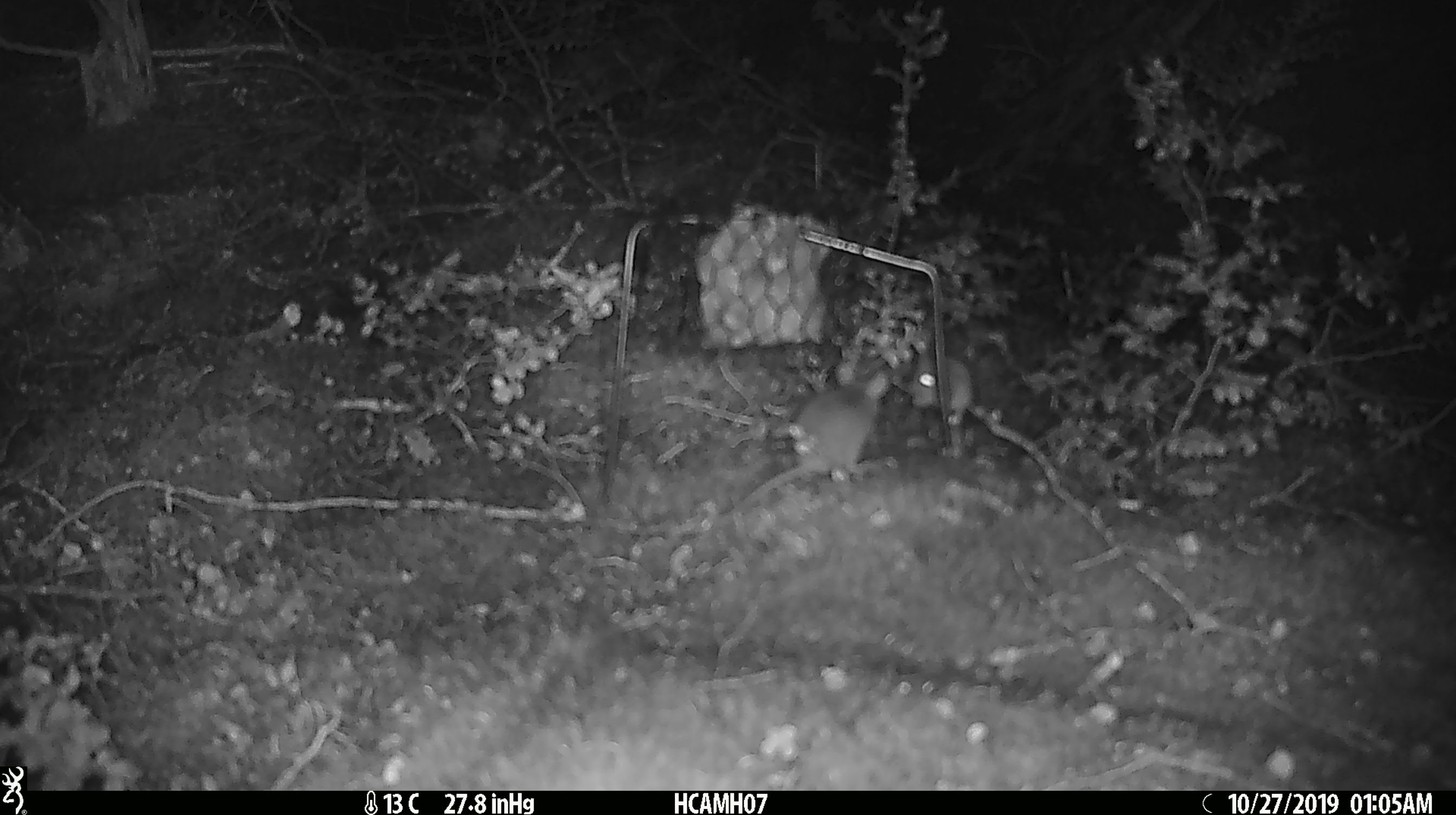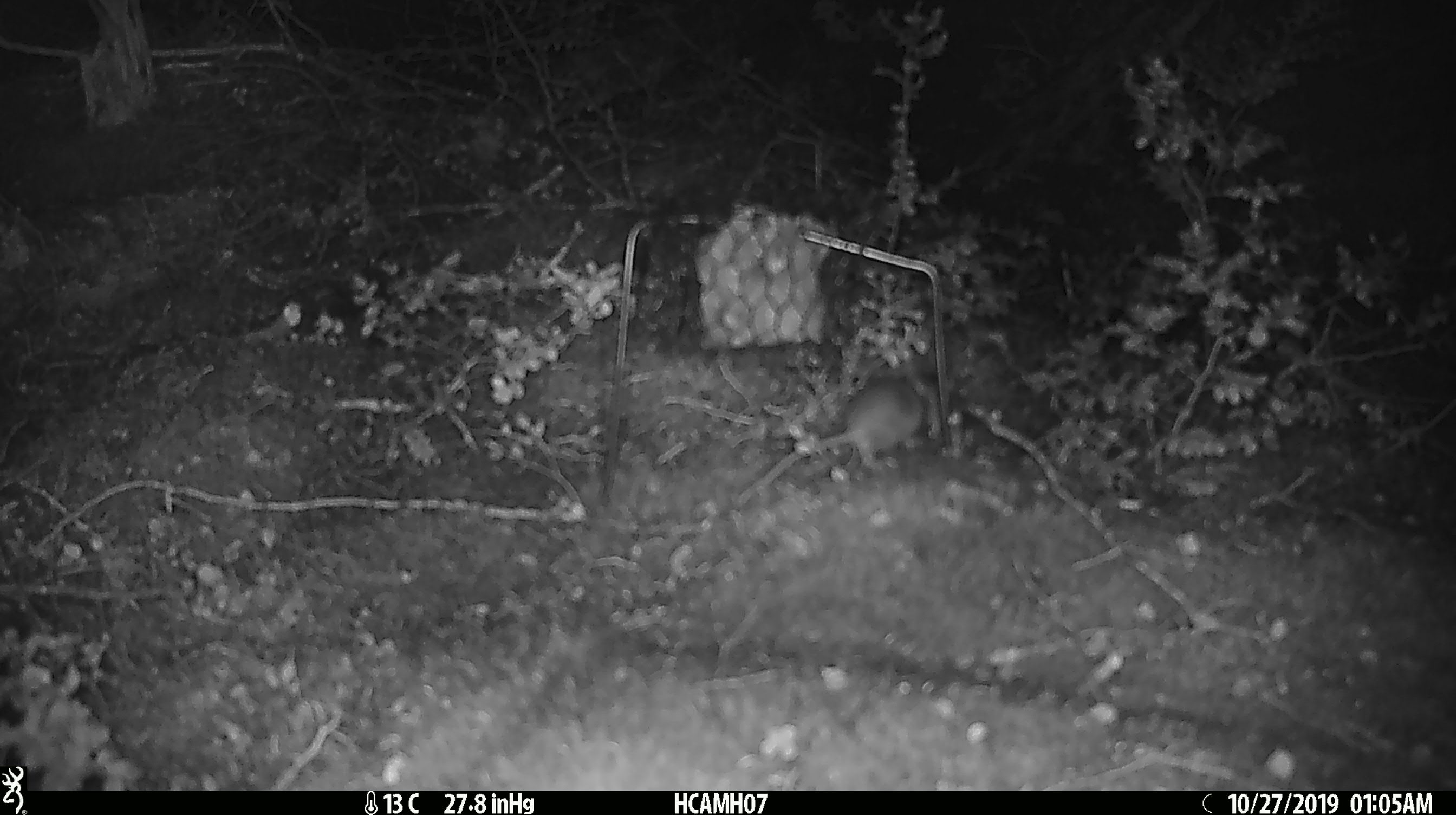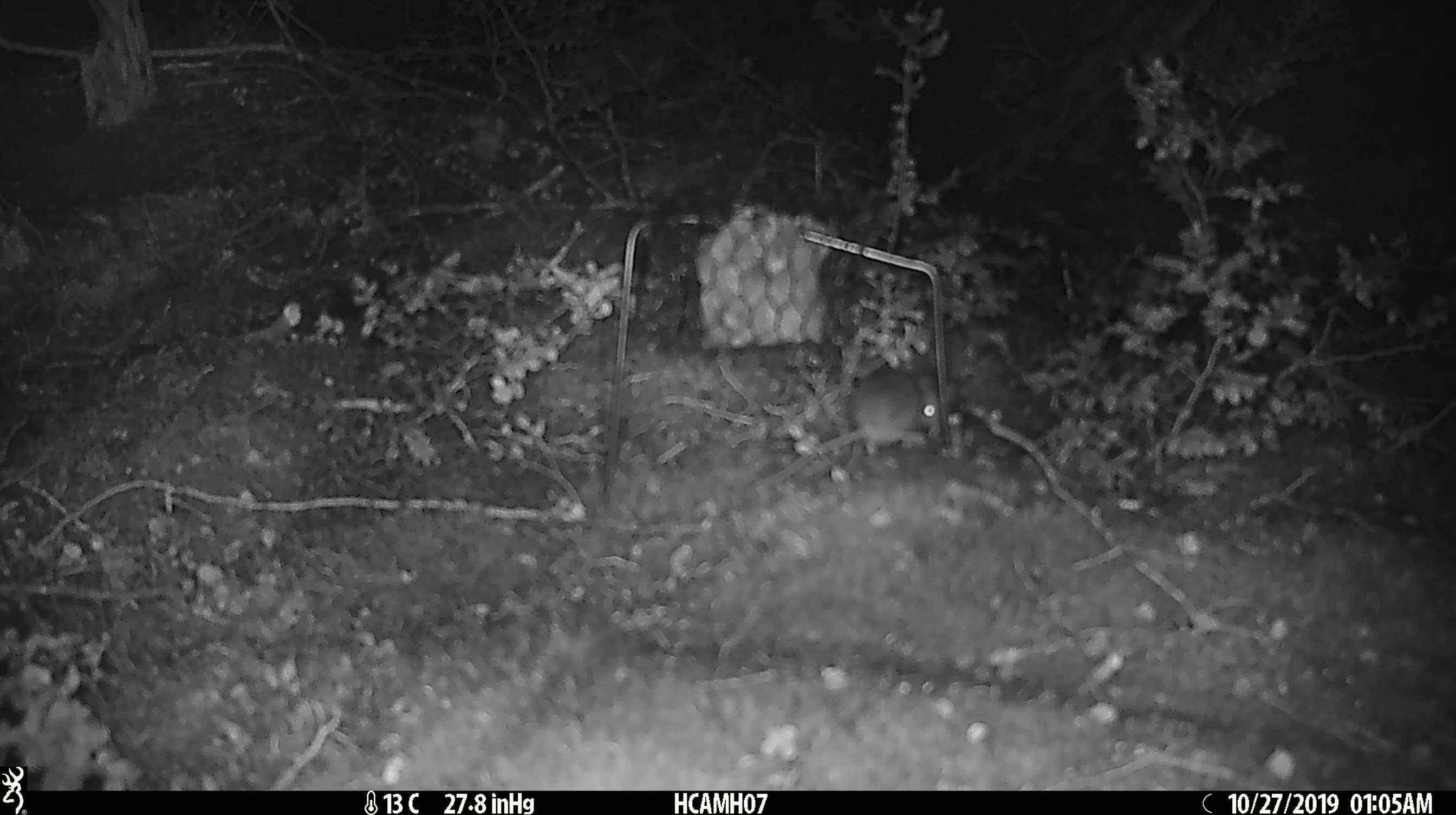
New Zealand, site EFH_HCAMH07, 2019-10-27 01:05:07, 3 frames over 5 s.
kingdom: Animalia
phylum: Chordata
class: Mammalia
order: Rodentia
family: Muridae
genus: Mus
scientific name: Mus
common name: mouse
Mouse (Mus).